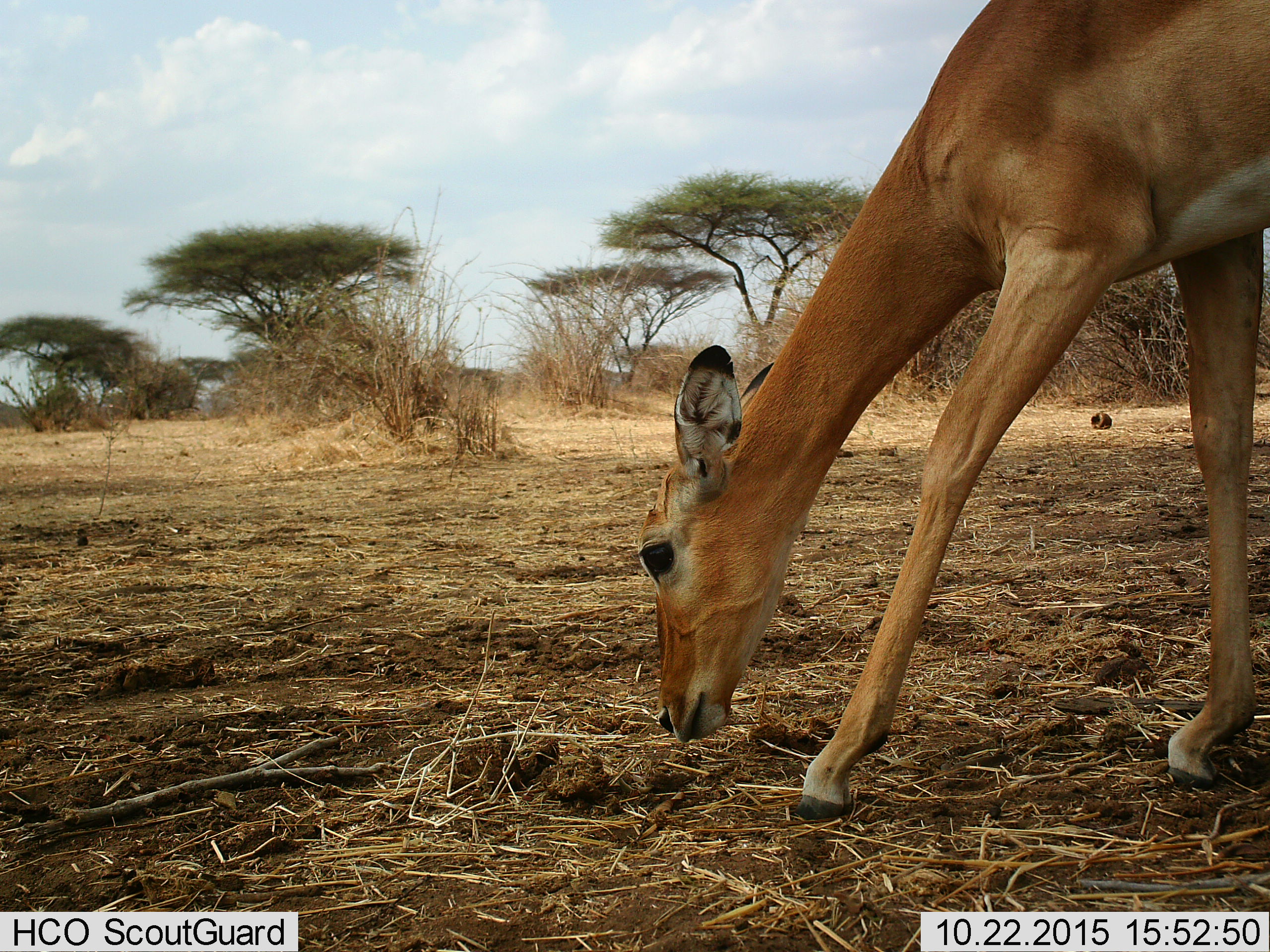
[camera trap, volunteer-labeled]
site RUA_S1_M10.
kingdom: Animalia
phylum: Chordata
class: Mammalia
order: Artiodactyla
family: Bovidae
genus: Aepyceros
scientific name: Aepyceros melampus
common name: impala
Impala (Aepyceros melampus), count 1. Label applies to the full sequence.